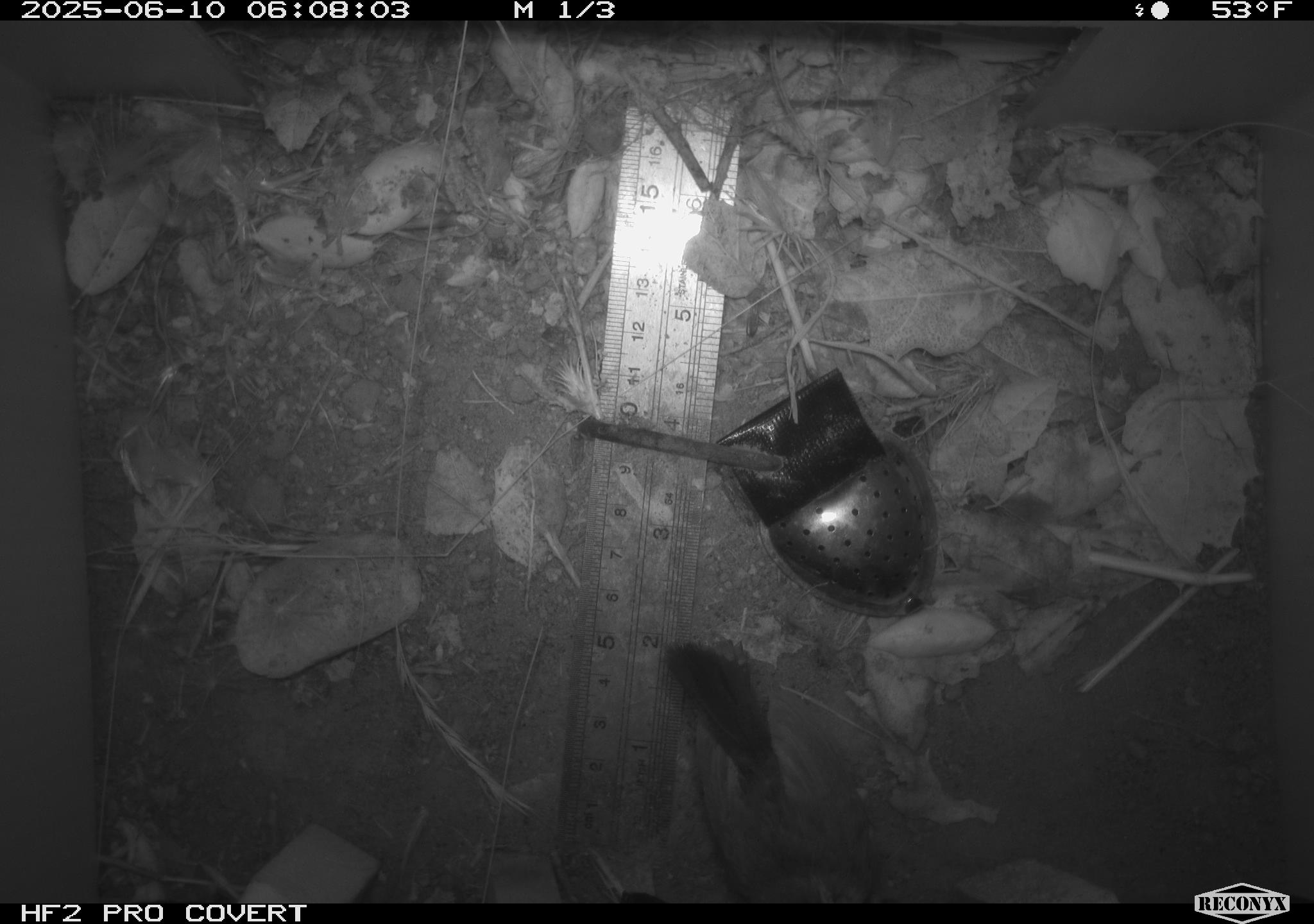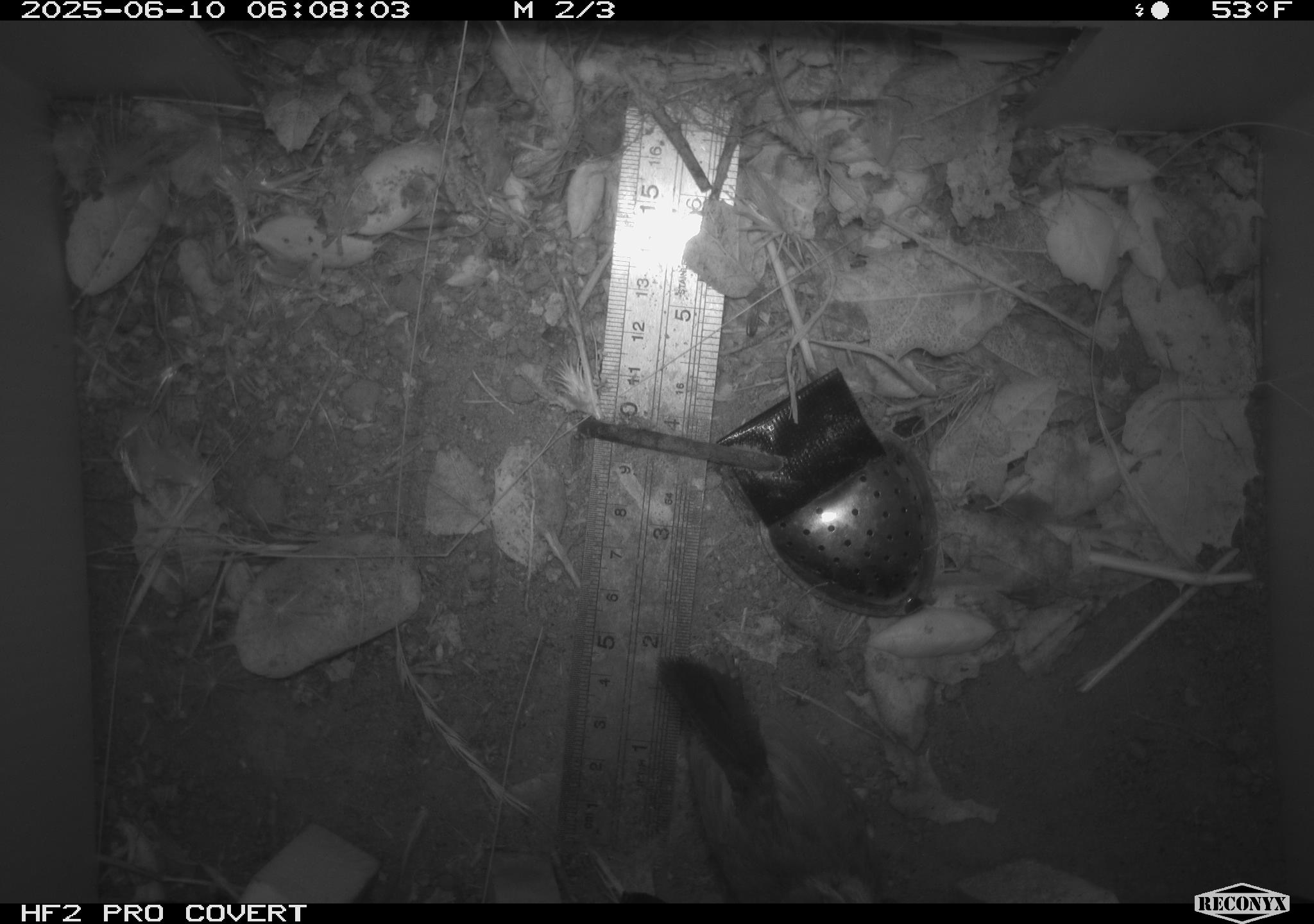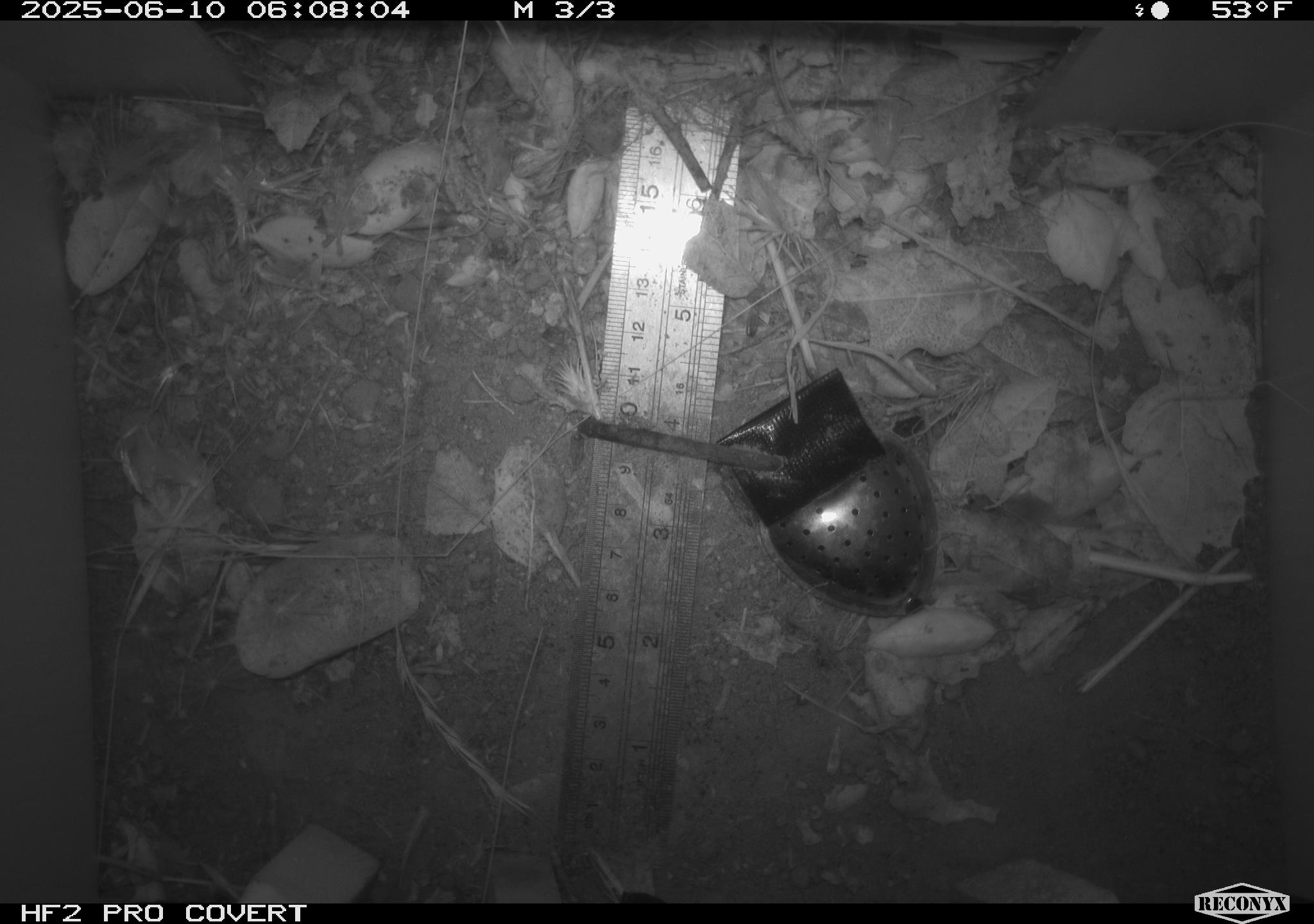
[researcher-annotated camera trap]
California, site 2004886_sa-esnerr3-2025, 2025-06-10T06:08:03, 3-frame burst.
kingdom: Animalia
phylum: Chordata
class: Aves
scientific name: Aves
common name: bird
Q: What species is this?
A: Bird (Aves).